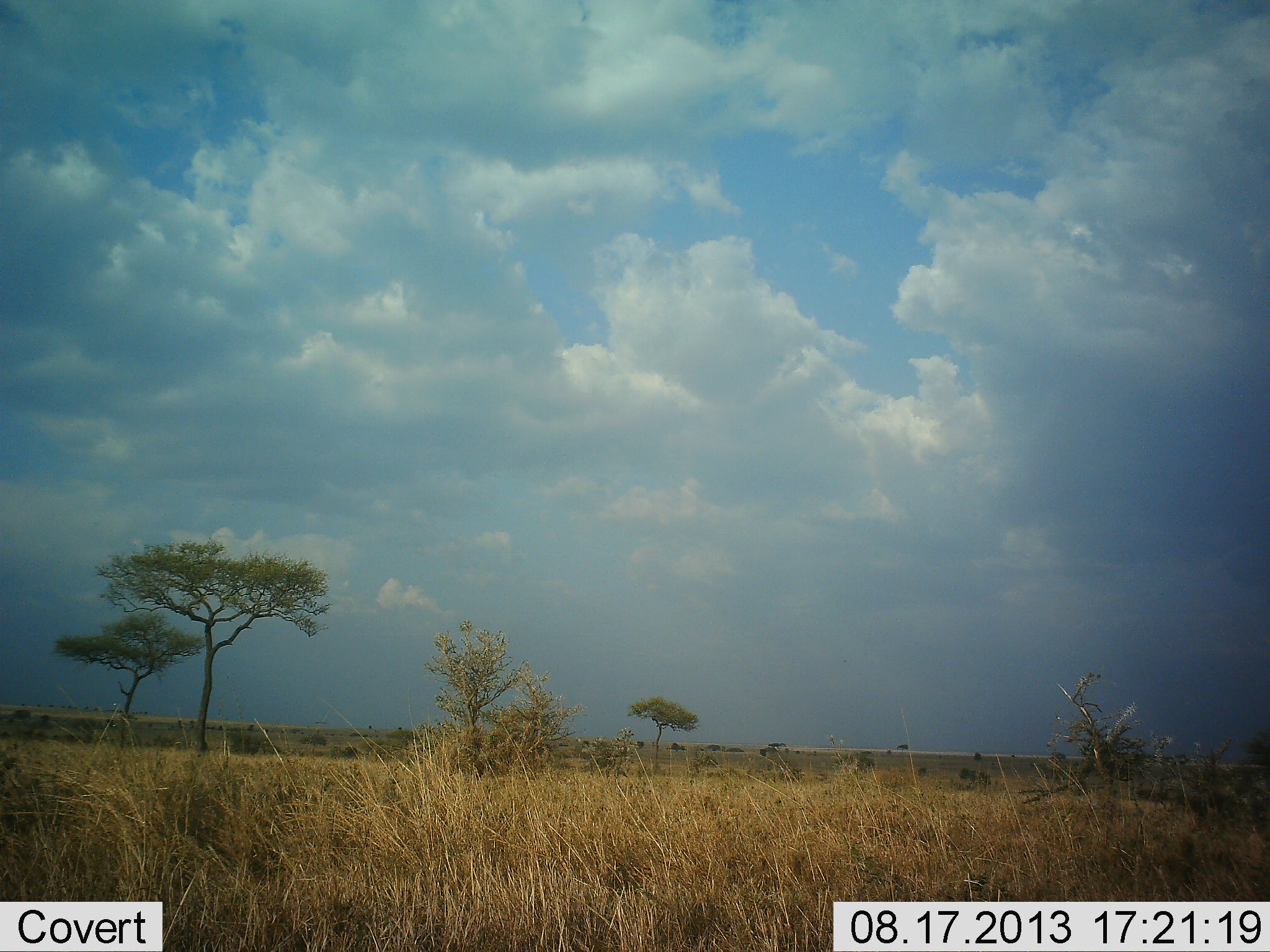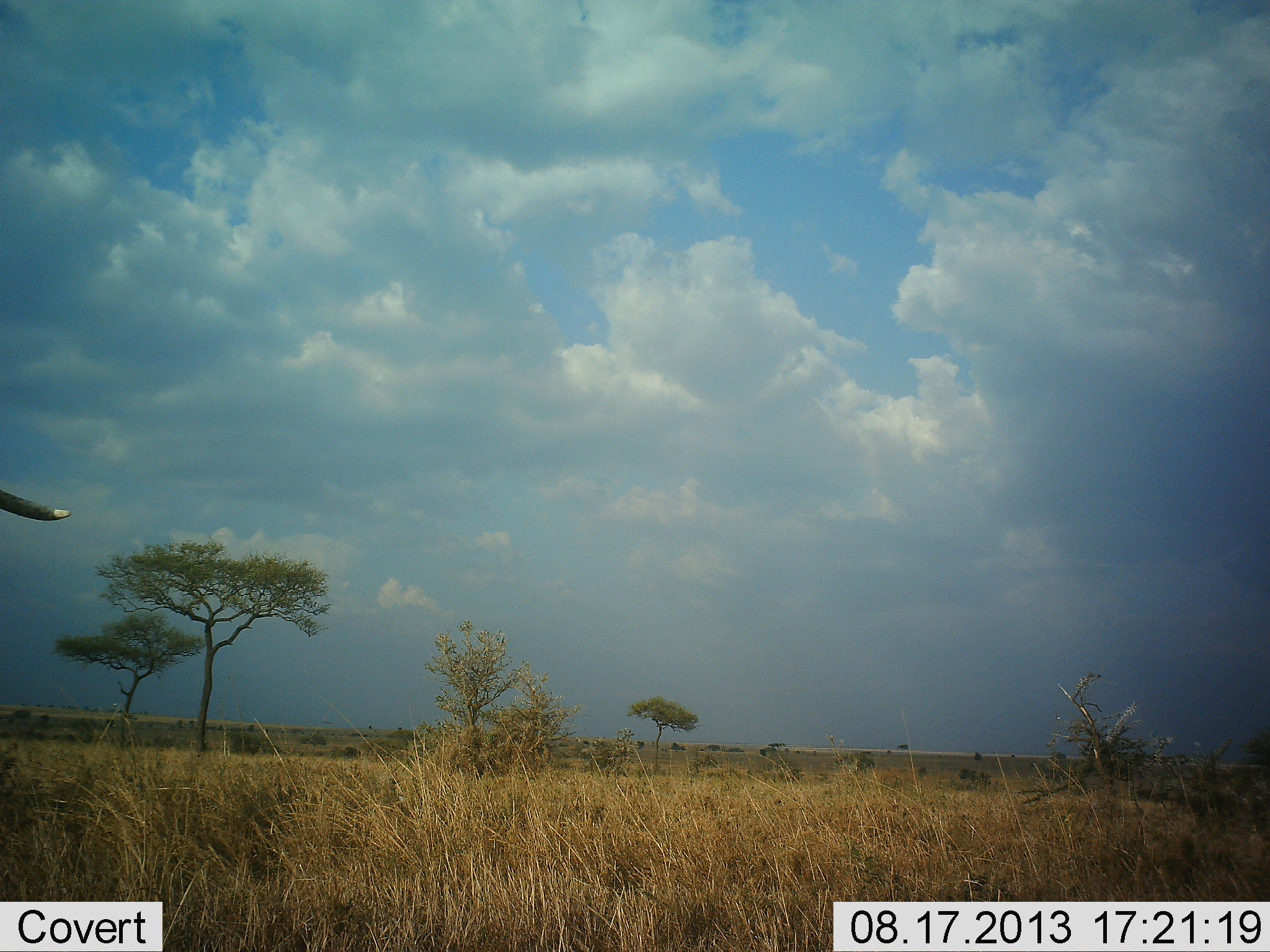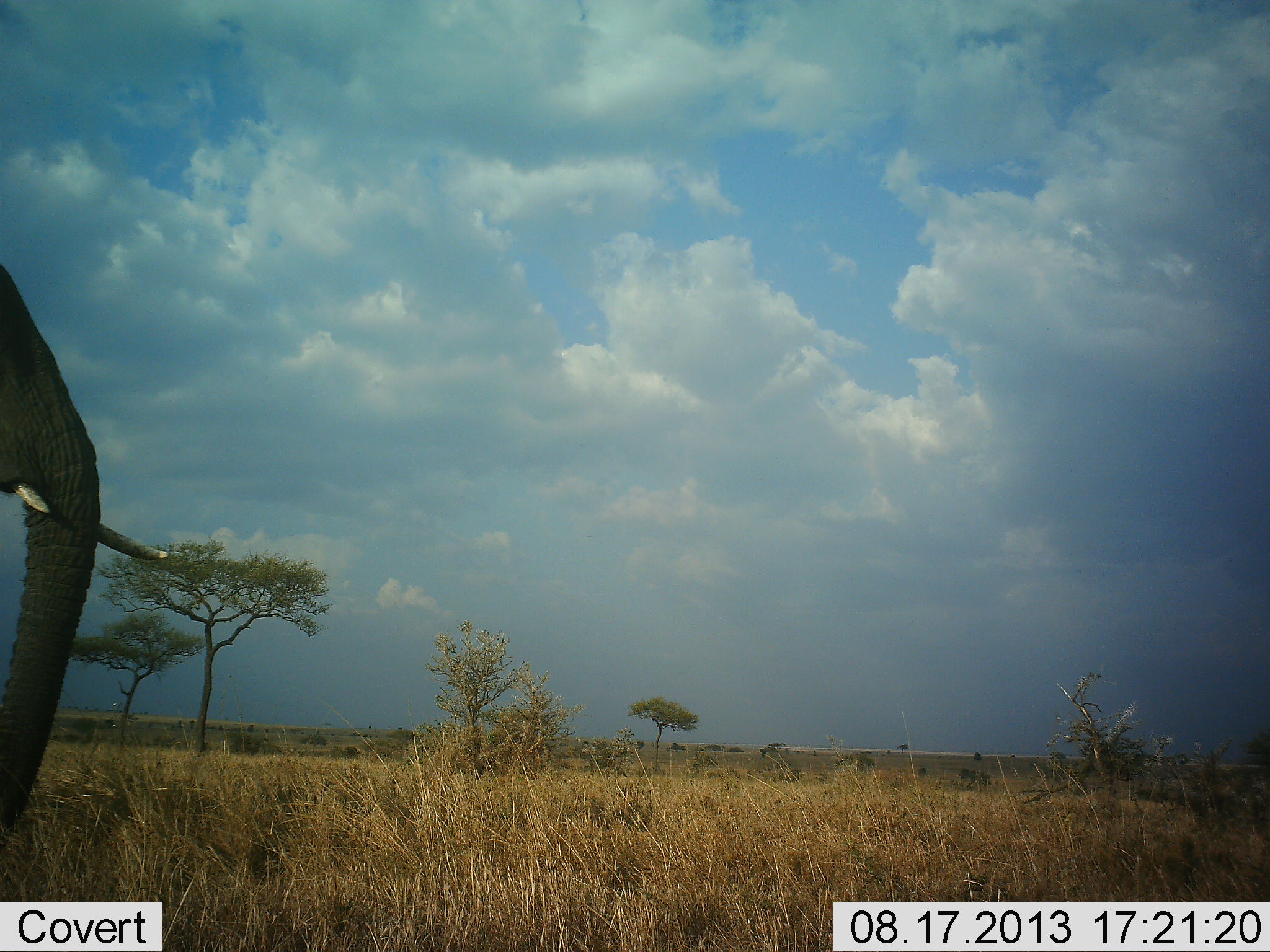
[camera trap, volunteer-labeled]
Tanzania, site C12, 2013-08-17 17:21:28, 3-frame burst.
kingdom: Animalia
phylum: Chordata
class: Mammalia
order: Proboscidea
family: Elephantidae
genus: Loxodonta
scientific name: Loxodonta africana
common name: african bush elephant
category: elephant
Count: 1.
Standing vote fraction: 10%.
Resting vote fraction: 0%.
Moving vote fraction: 100%.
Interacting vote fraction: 0%.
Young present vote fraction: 0%.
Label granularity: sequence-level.